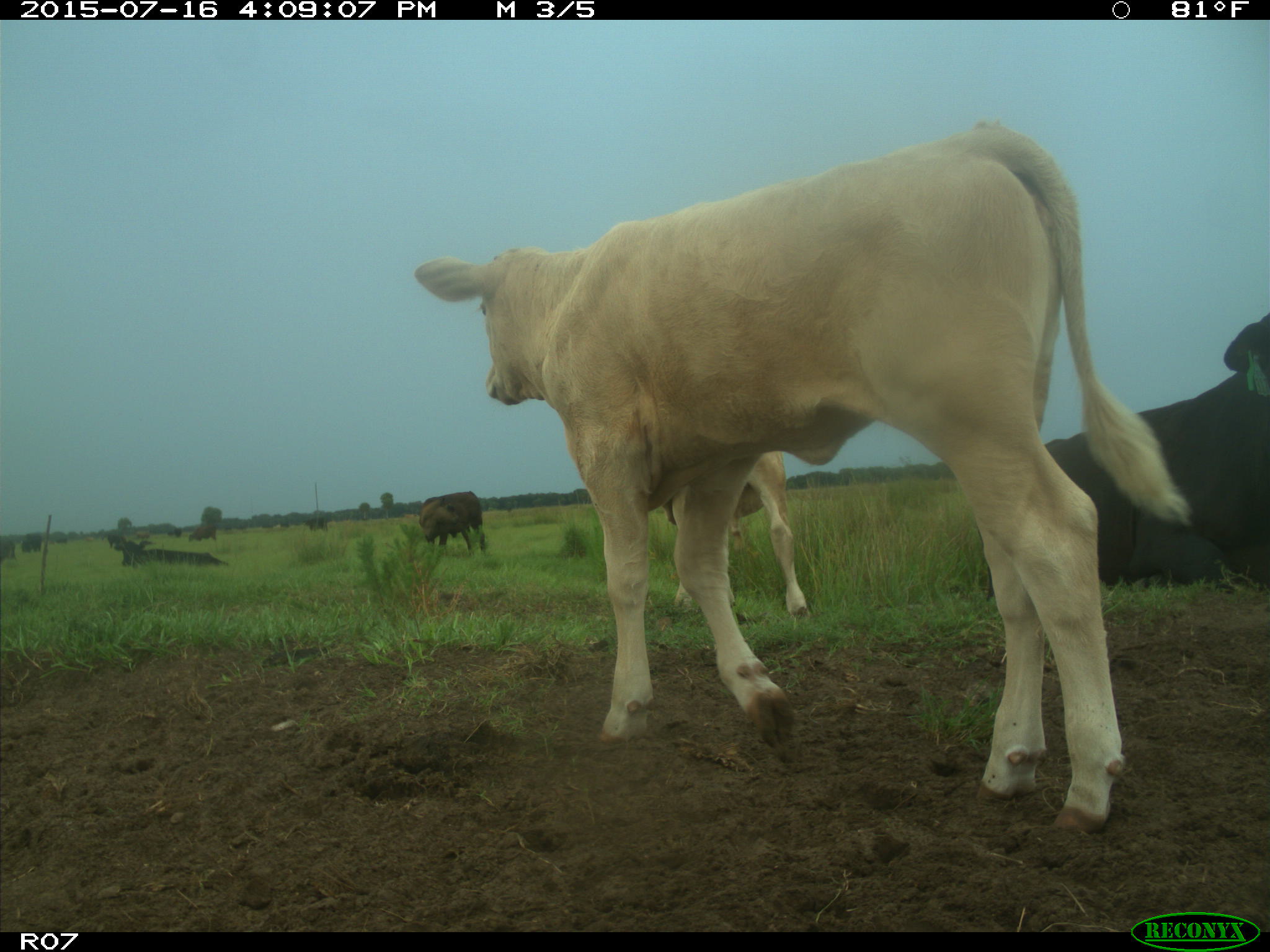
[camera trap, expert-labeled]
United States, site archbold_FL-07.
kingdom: Animalia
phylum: Chordata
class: Mammalia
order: Artiodactyla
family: Bovidae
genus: Bos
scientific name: Bos taurus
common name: domestic cow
Bos taurus (domestic cow).